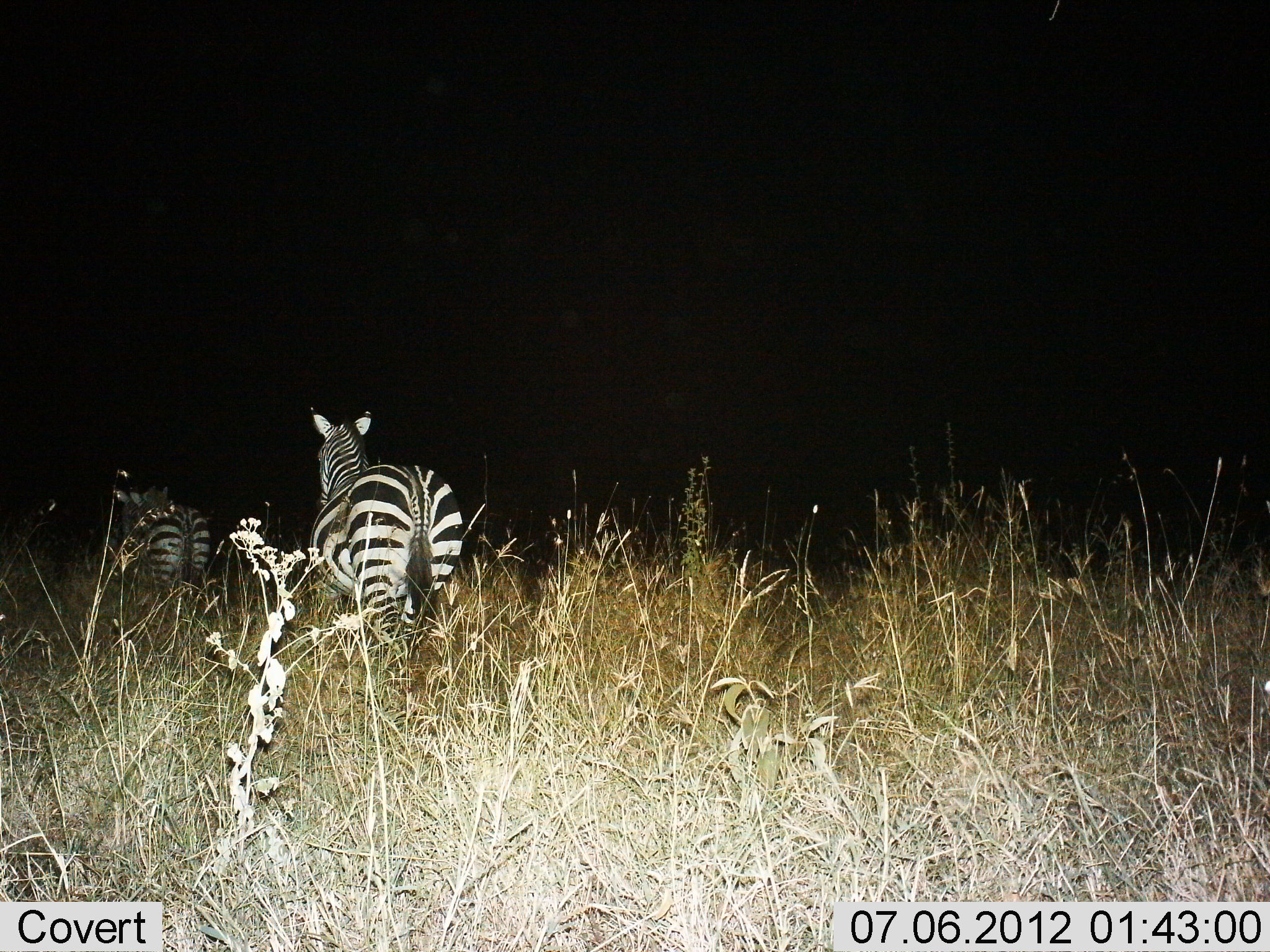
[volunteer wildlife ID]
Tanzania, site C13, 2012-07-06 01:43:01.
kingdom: Animalia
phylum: Chordata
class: Mammalia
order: Perissodactyla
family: Equidae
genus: Equus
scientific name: Equus quagga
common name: plains zebra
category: zebra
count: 2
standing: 40%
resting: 0%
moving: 60%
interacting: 0%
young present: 0%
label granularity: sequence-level